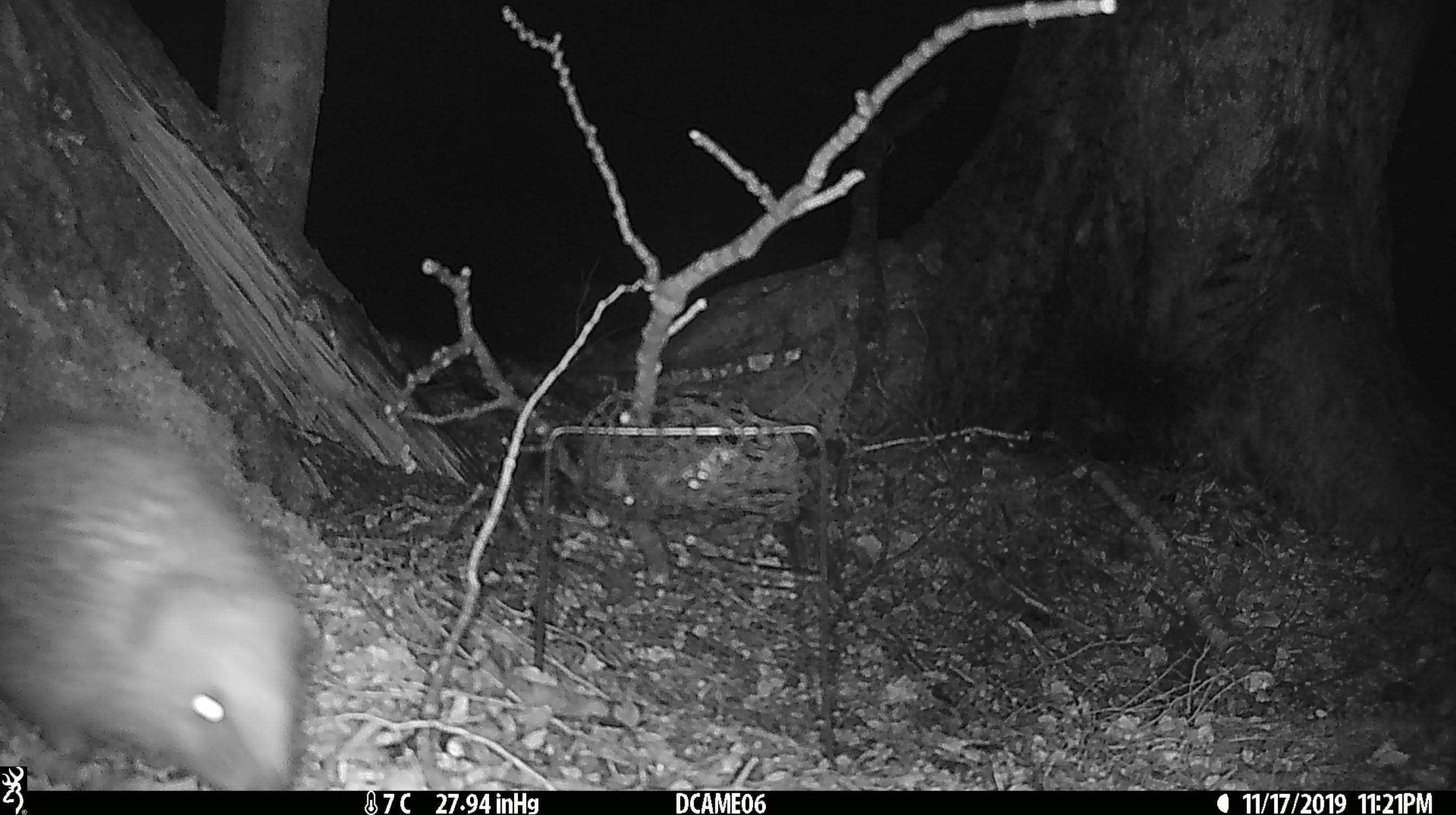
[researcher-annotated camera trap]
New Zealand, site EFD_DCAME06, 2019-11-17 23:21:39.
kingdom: Animalia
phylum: Chordata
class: Mammalia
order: Eulipotyphla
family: Erinaceidae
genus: Erinaceus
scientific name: Erinaceus europaeus europaeus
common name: european hedgehog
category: hedgehog